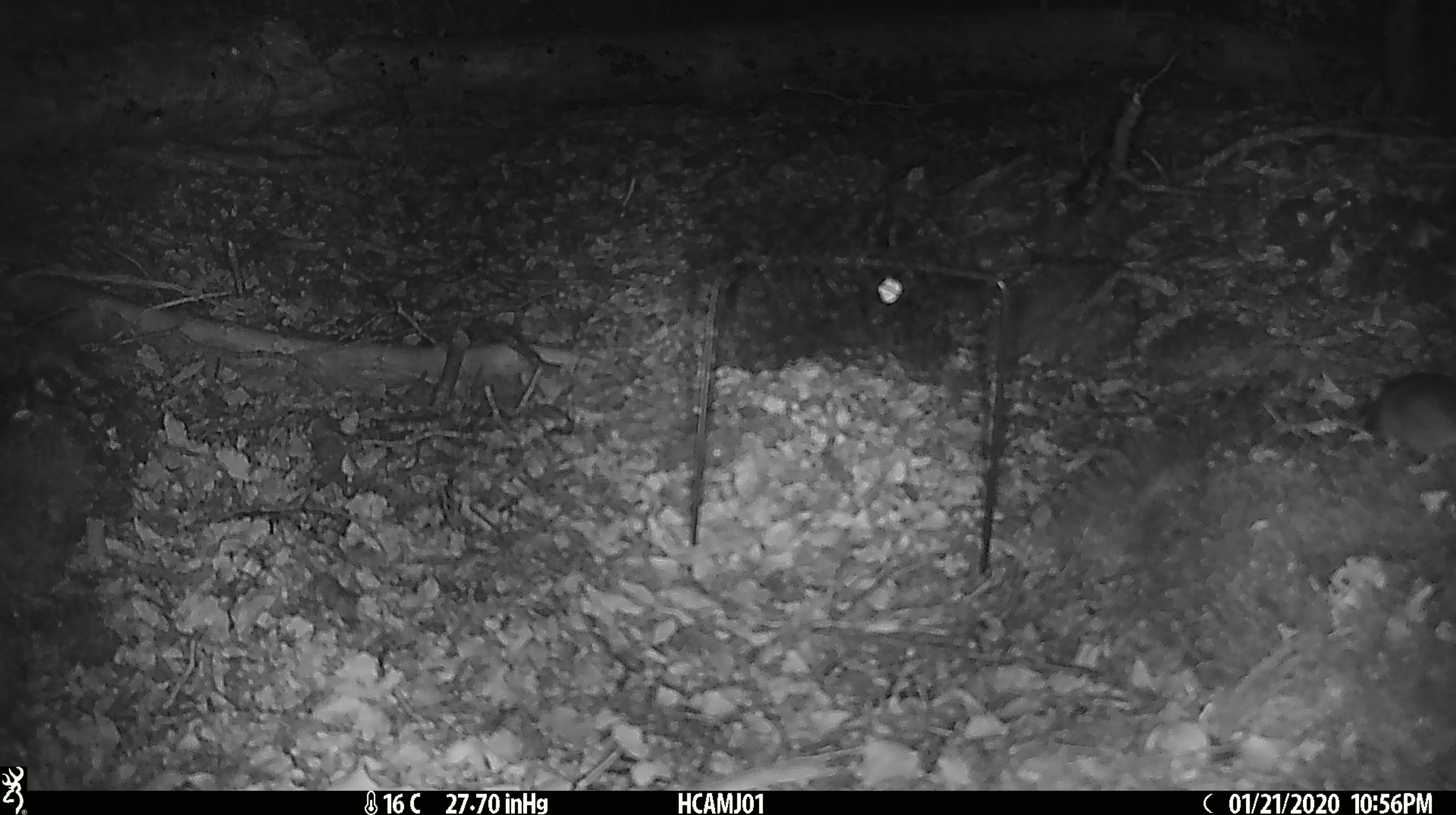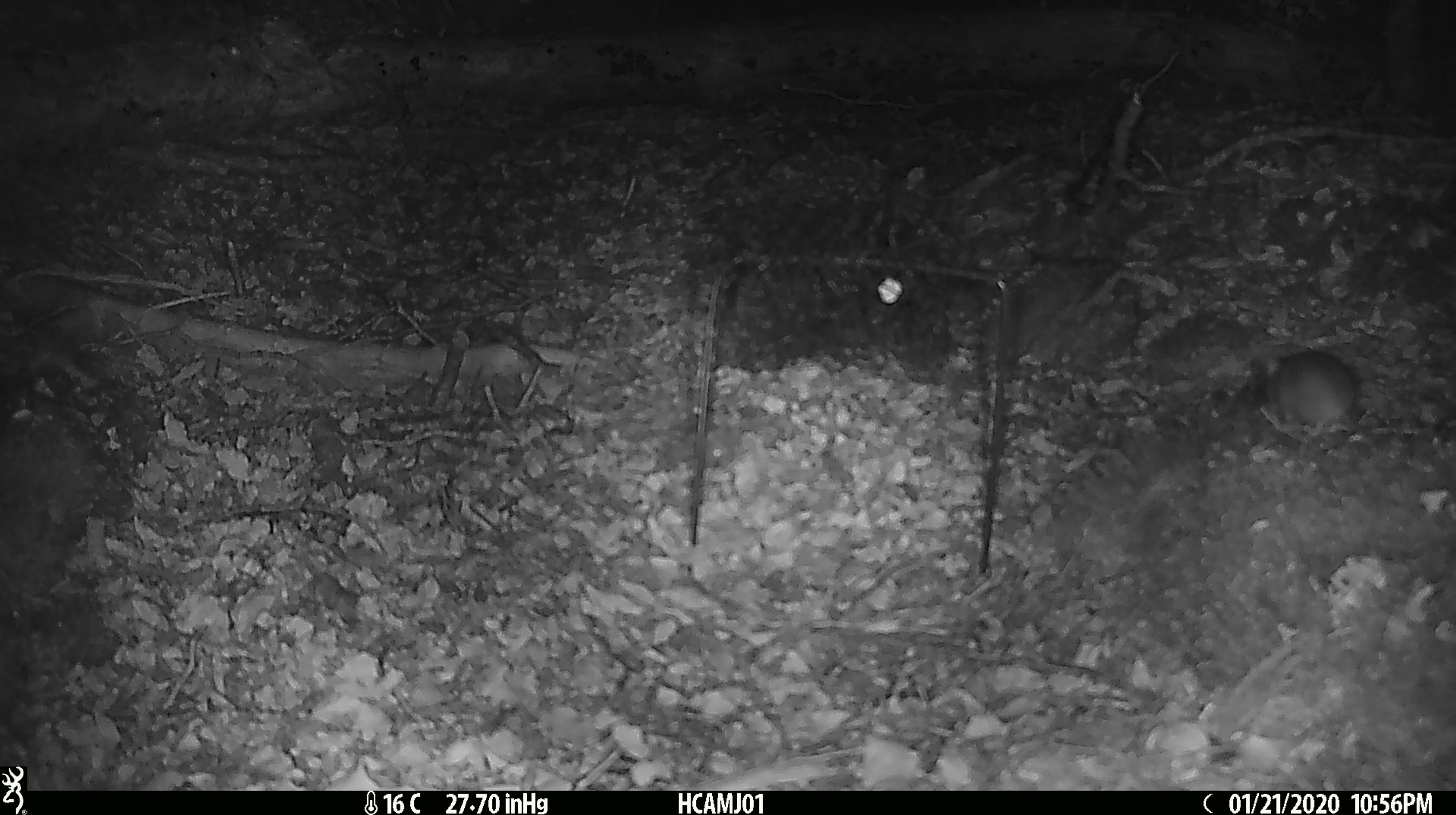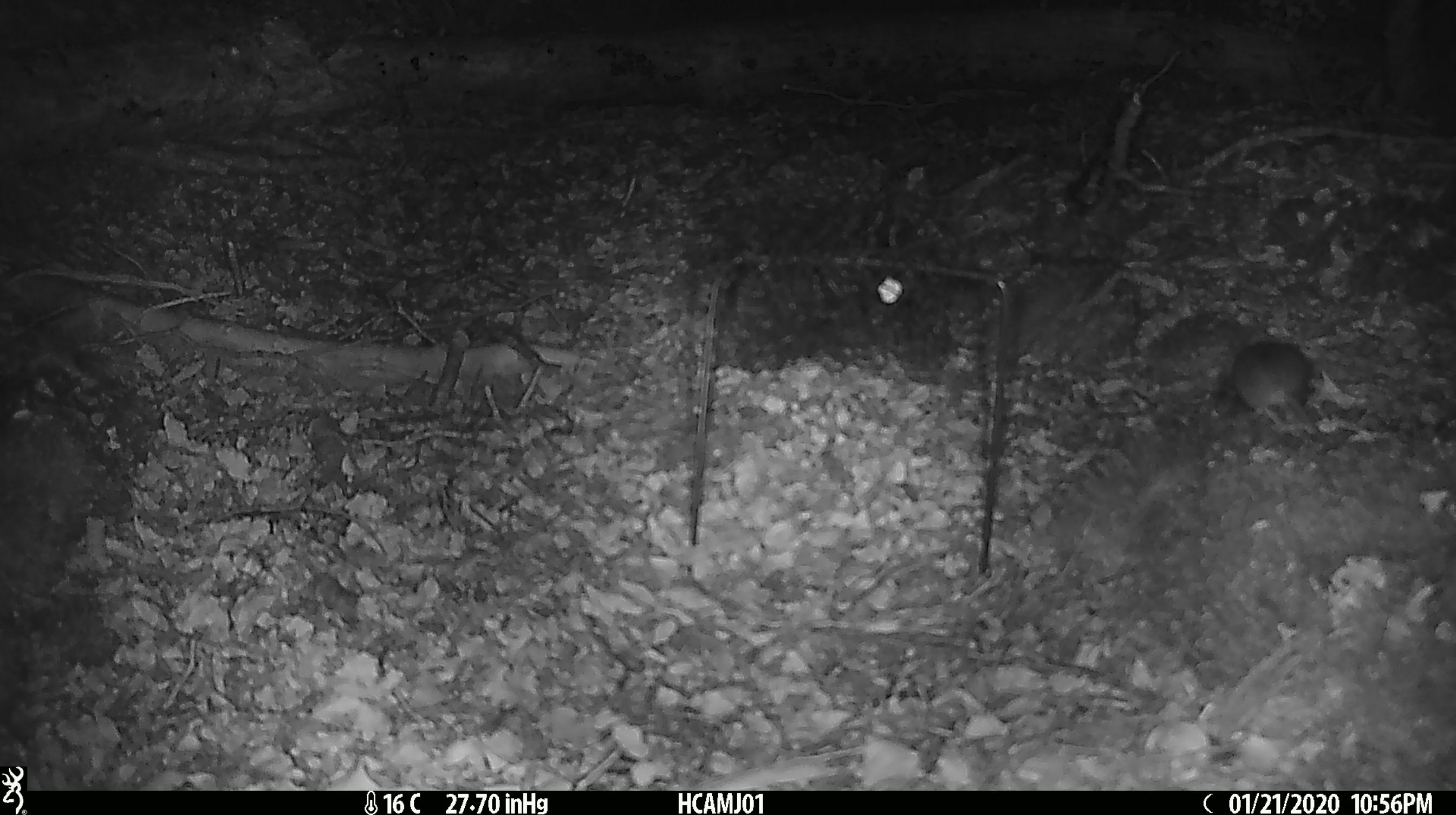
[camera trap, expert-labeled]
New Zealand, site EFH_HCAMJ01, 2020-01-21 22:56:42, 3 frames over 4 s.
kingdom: Animalia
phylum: Chordata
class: Mammalia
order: Rodentia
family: Muridae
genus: Mus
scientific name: Mus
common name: mouse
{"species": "mouse (Mus)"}